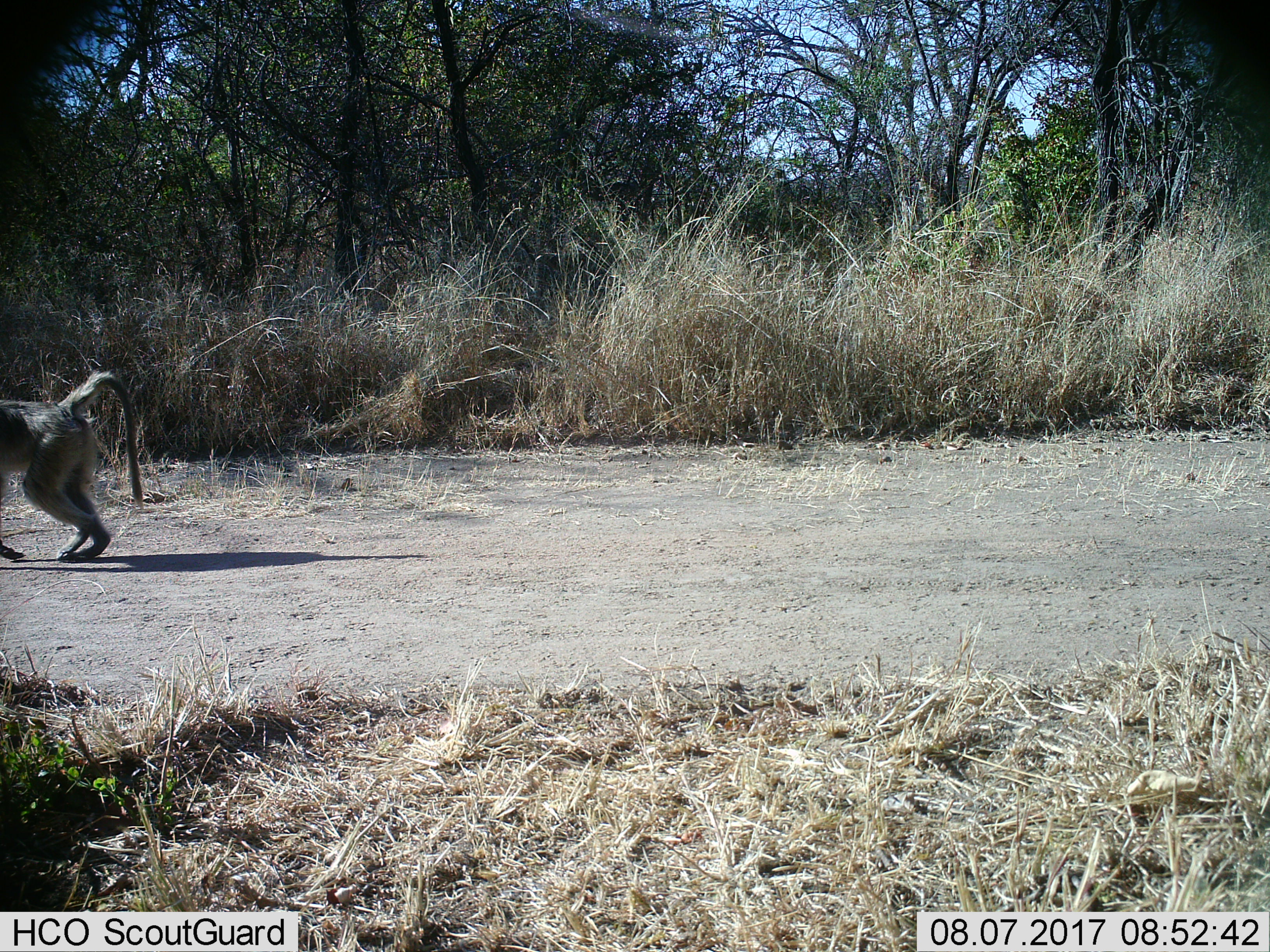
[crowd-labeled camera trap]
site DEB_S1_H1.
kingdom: Animalia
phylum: Chordata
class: Mammalia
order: Primates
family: Cercopithecidae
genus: Papio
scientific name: Papio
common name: baboon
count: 1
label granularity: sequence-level